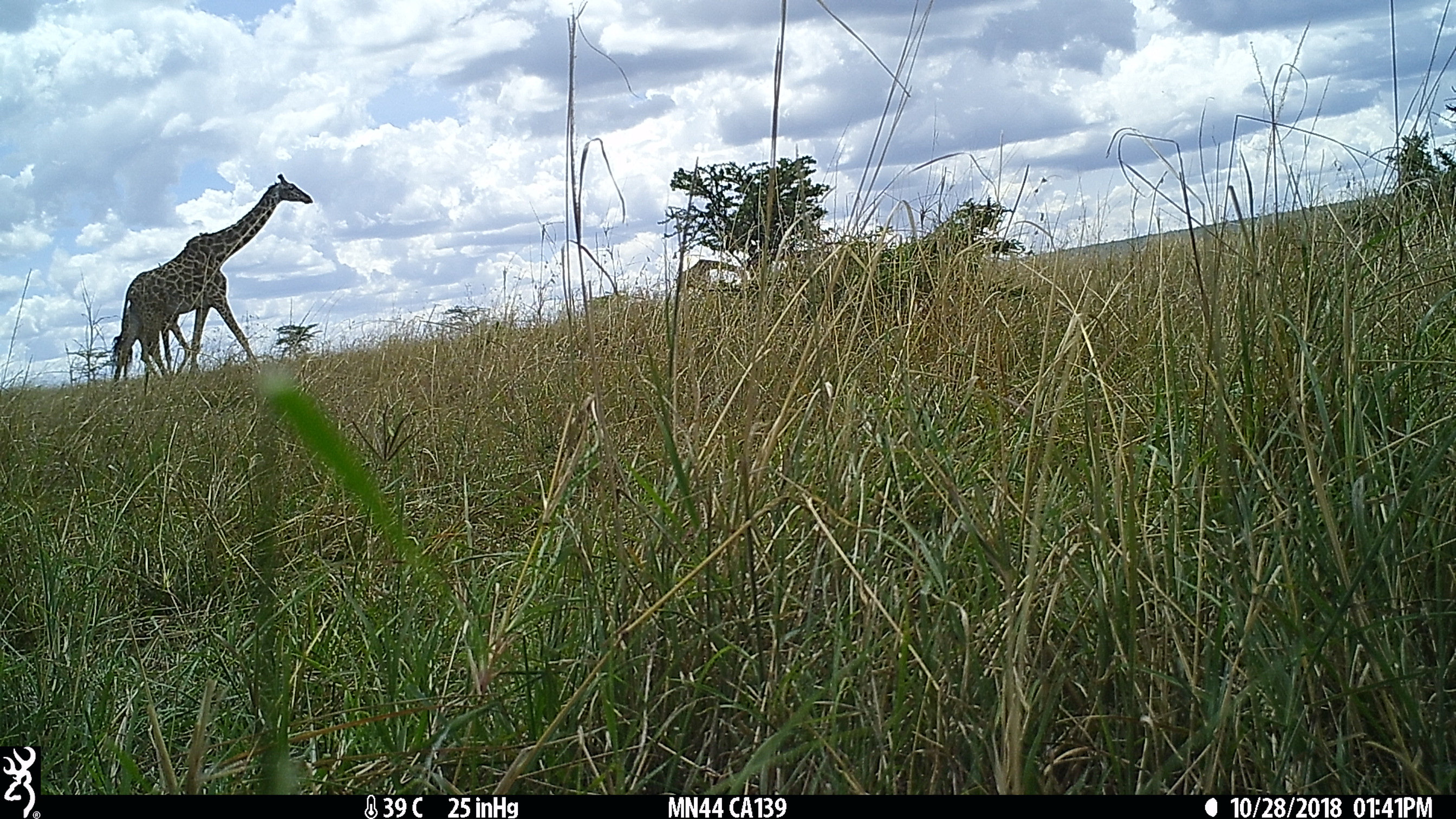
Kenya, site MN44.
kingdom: Animalia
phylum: Chordata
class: Mammalia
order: Artiodactyla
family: Giraffidae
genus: Giraffa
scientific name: Giraffa camelopardalis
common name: northern giraffe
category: giraffe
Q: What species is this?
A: Giraffe (northern giraffe) (Giraffa camelopardalis).